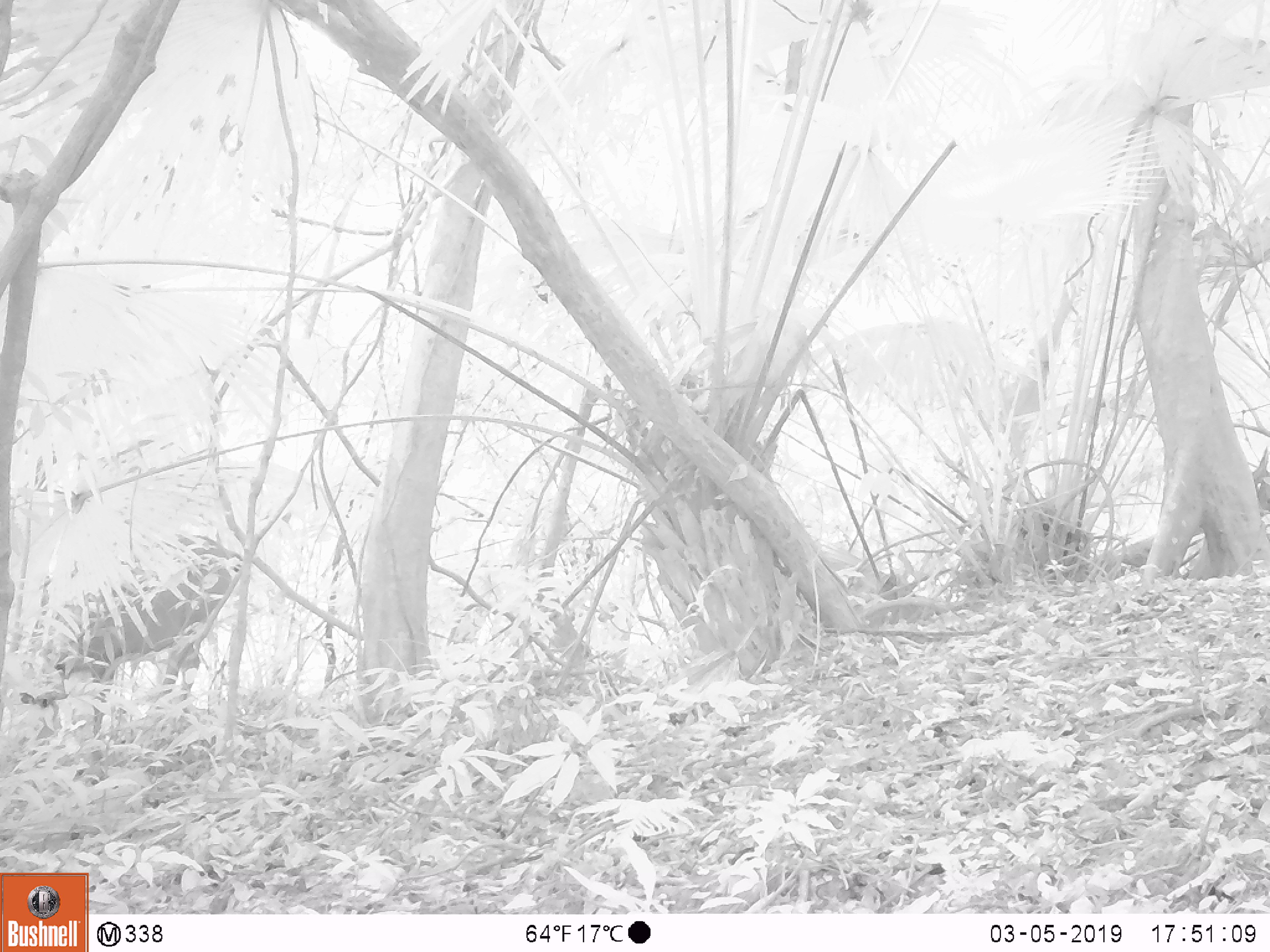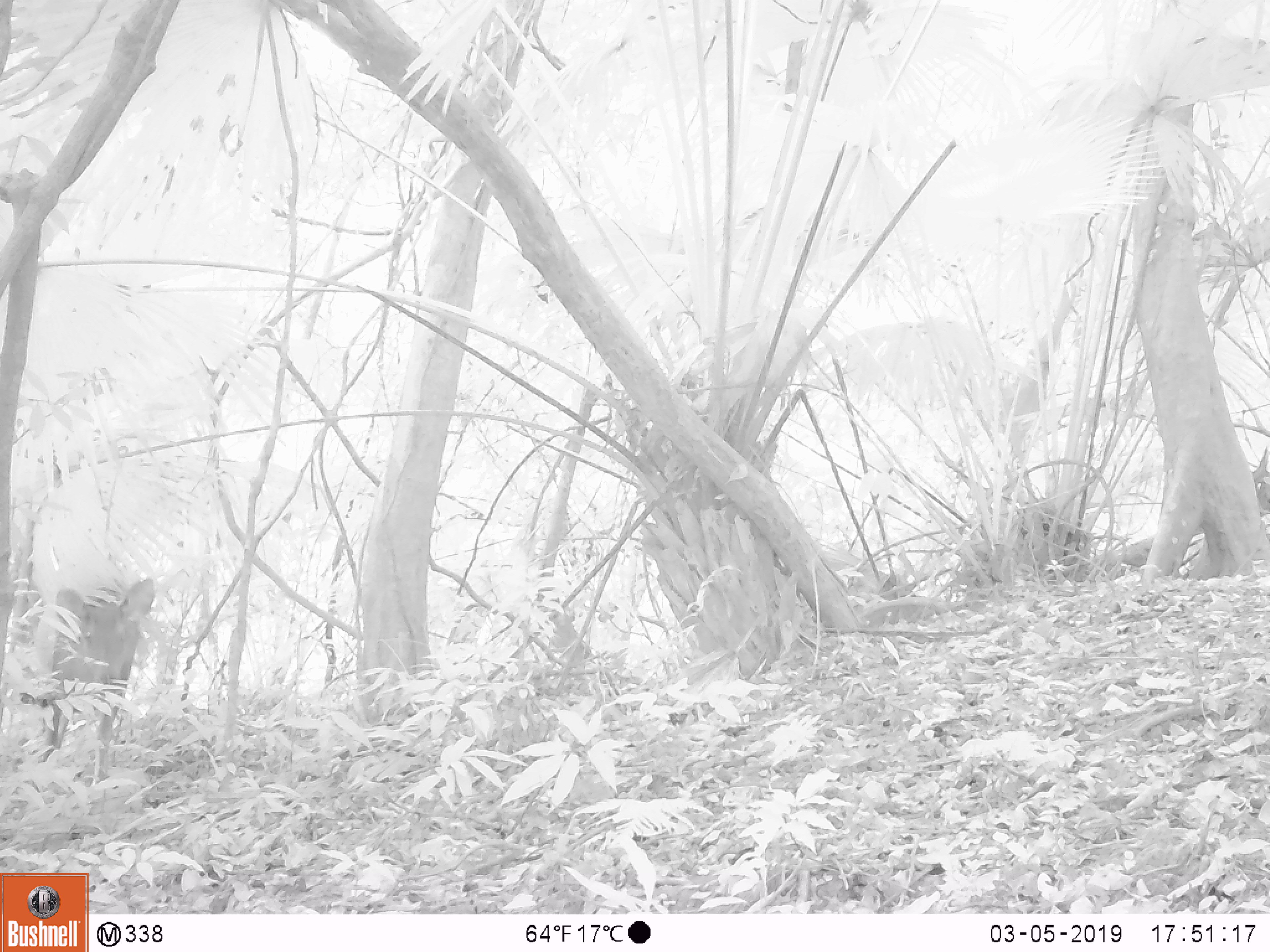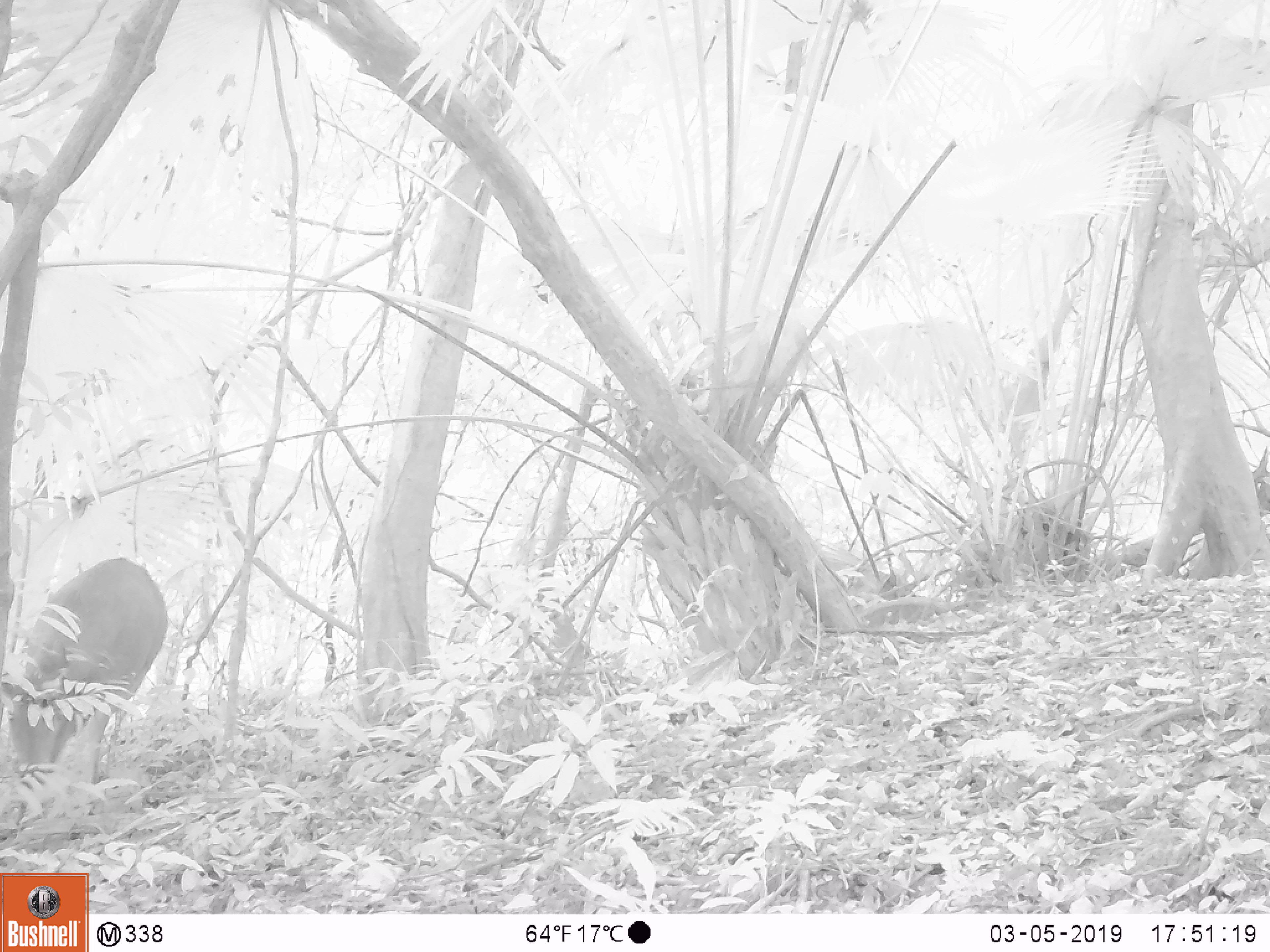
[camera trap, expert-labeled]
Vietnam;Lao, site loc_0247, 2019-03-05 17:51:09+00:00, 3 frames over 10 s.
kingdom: Animalia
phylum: Chordata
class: Mammalia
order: Artiodactyla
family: Cervidae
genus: Rusa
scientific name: Rusa unicolor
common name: sambar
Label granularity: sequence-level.